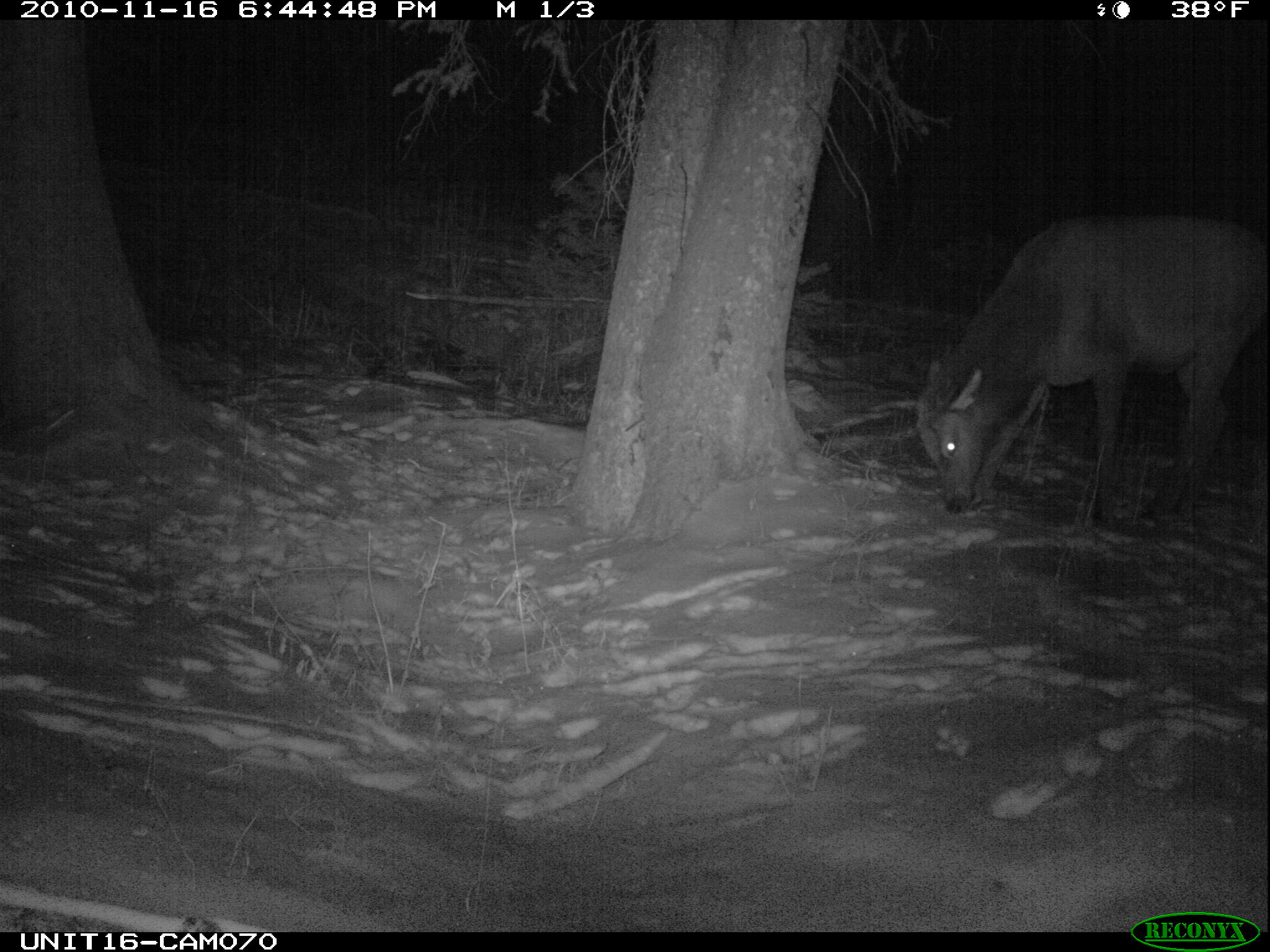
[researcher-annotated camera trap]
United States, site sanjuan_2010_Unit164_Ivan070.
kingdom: Animalia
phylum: Chordata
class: Mammalia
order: Artiodactyla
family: Cervidae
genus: Cervus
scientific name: Cervus elaphus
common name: red deer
Cervus elaphus (red deer).